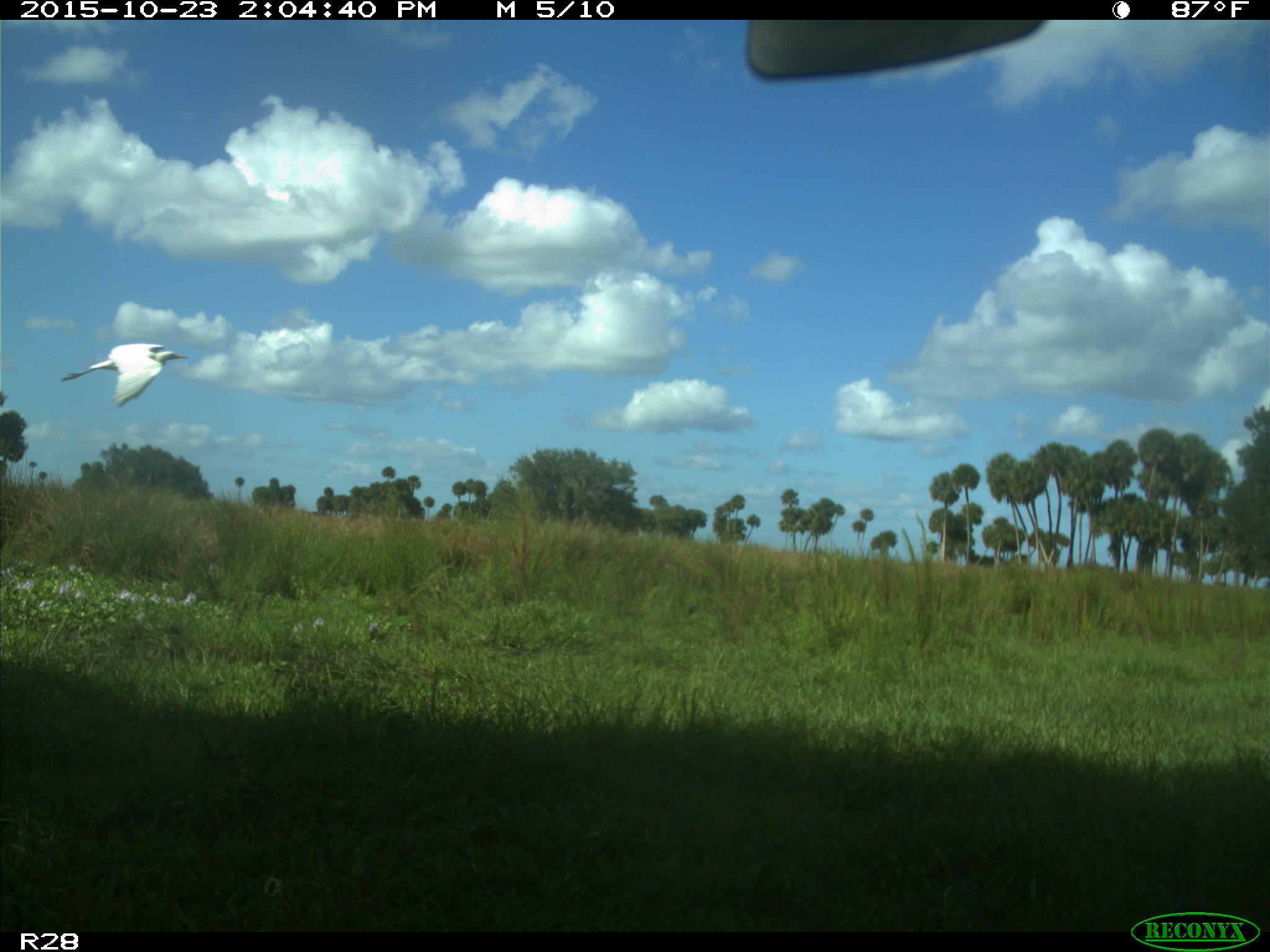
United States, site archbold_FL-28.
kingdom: Animalia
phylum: Chordata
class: Mammalia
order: Artiodactyla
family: Bovidae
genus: Bos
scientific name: Bos taurus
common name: domestic cow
Bos taurus (domestic cow).